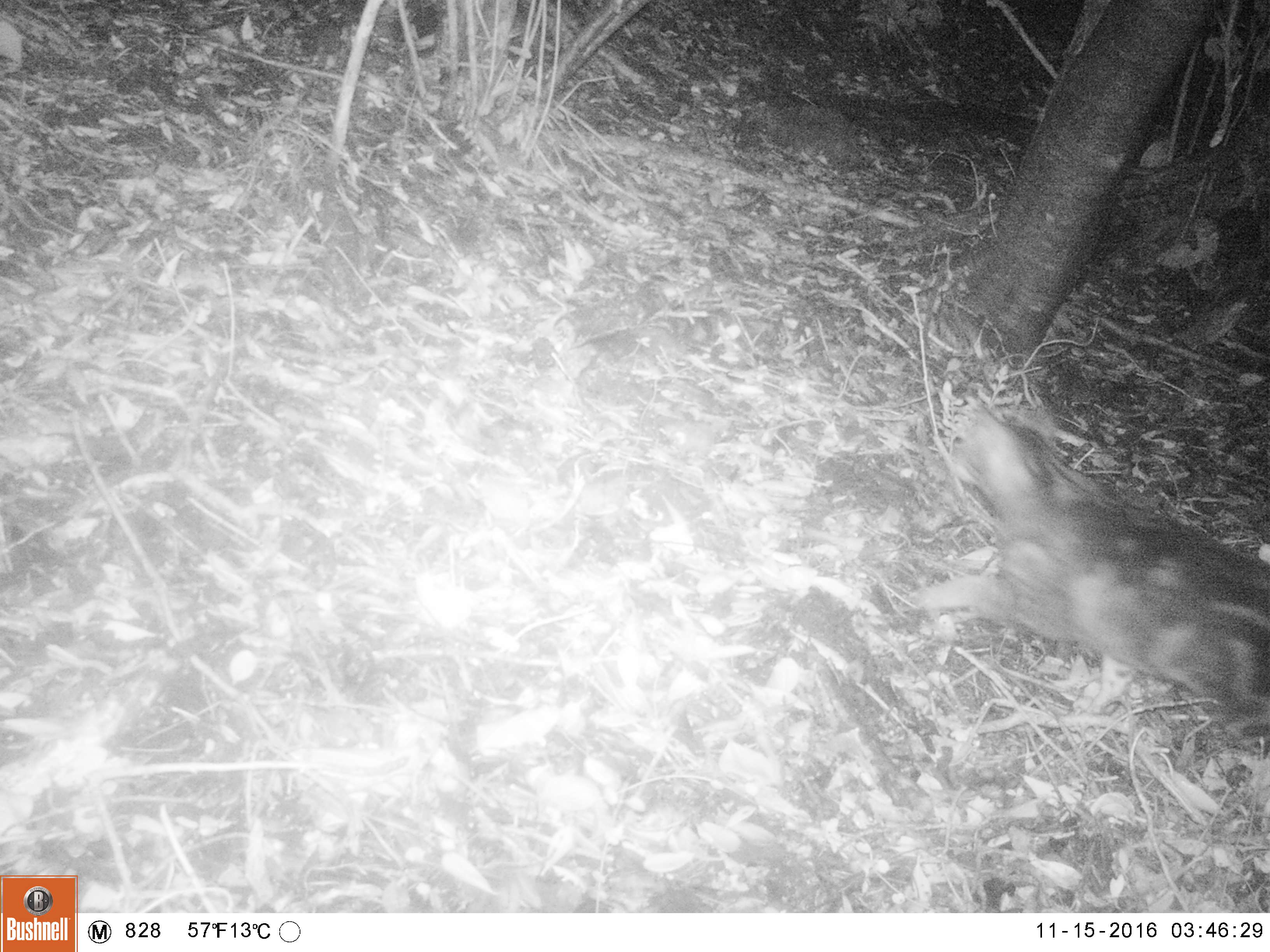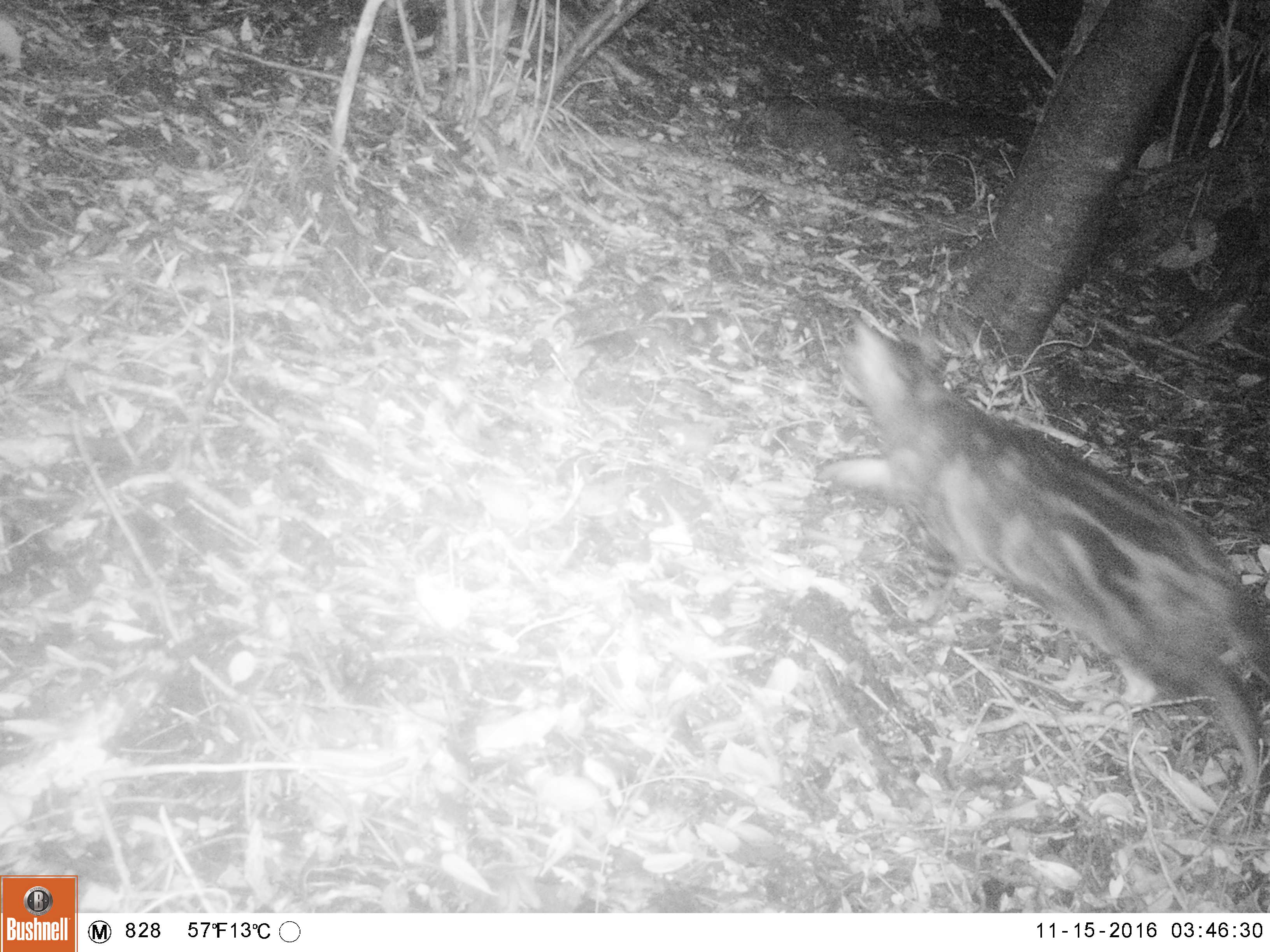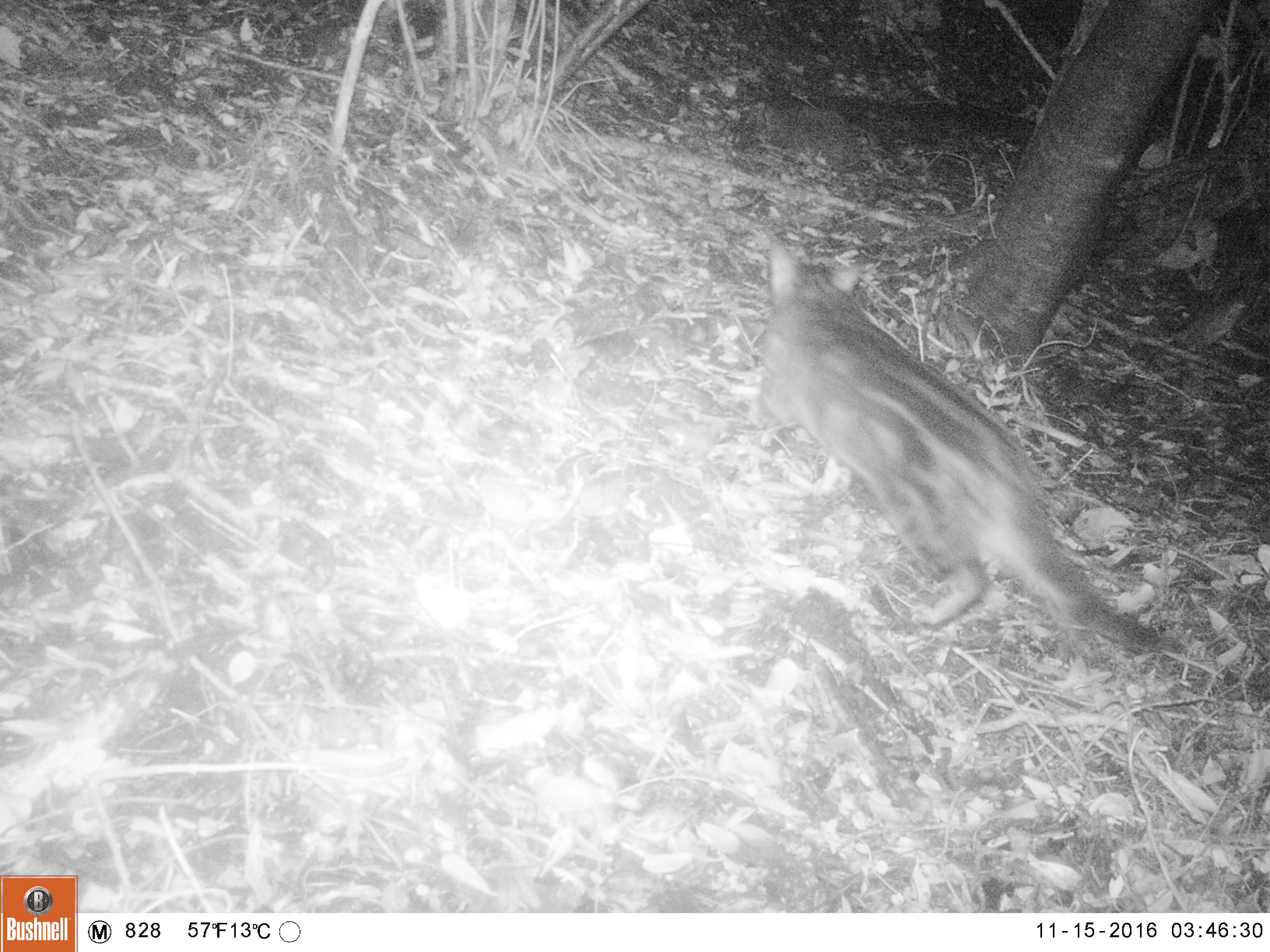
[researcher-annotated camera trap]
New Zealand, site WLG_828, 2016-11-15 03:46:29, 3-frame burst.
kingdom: Animalia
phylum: Chordata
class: Mammalia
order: Carnivora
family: Felidae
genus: Felis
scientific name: Felis catus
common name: domestic cat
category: cat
Cat (domestic cat) (Felis catus).